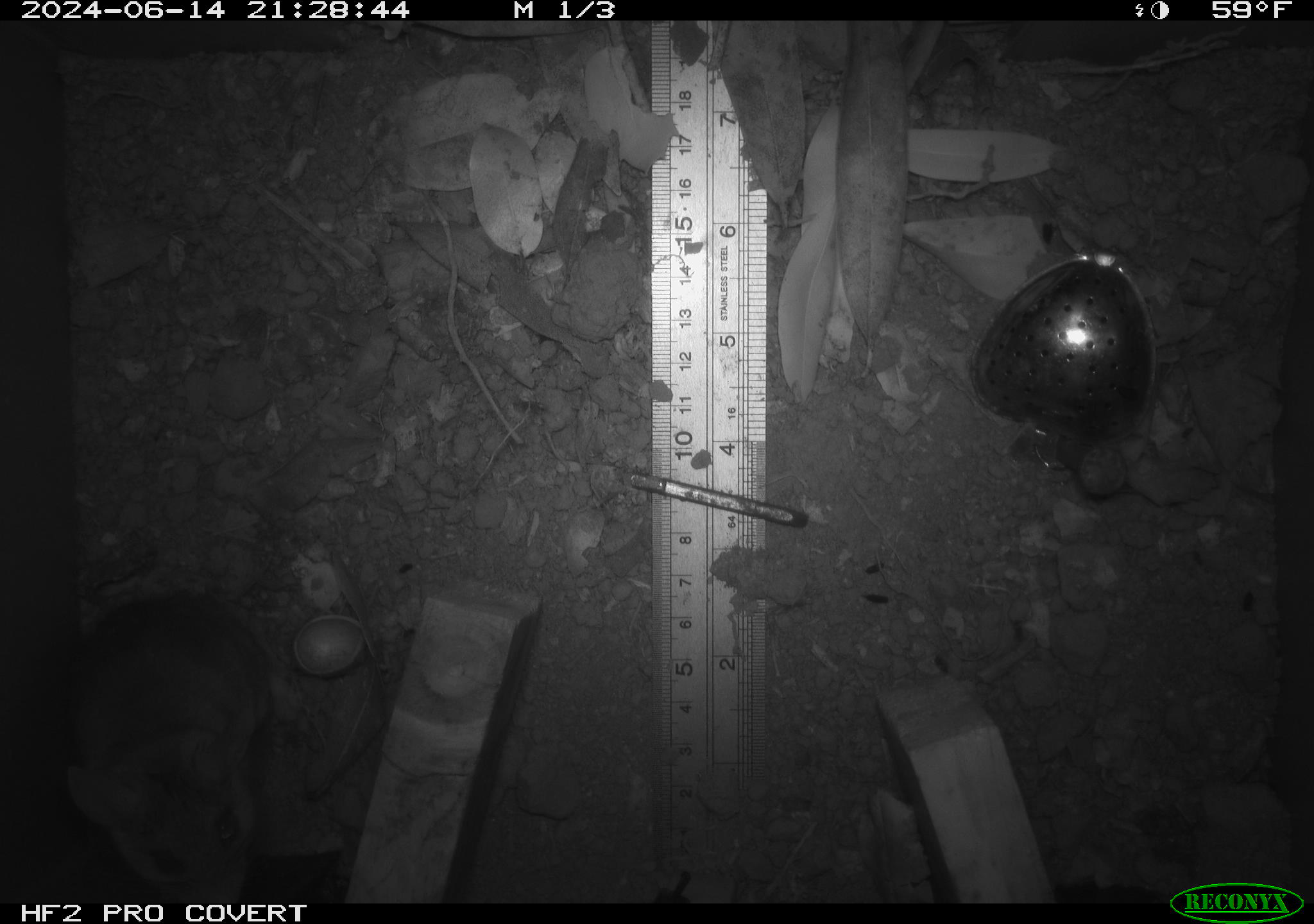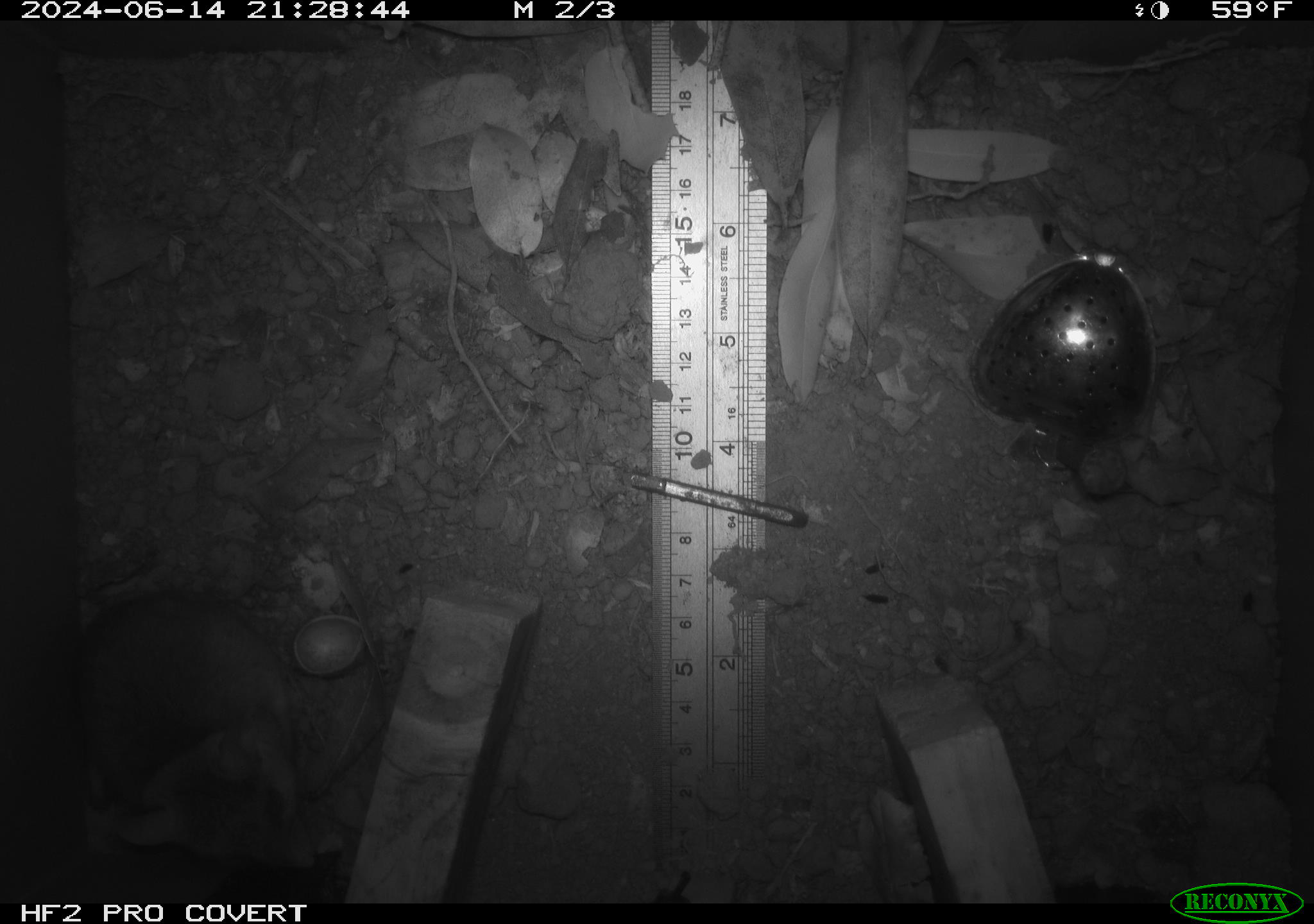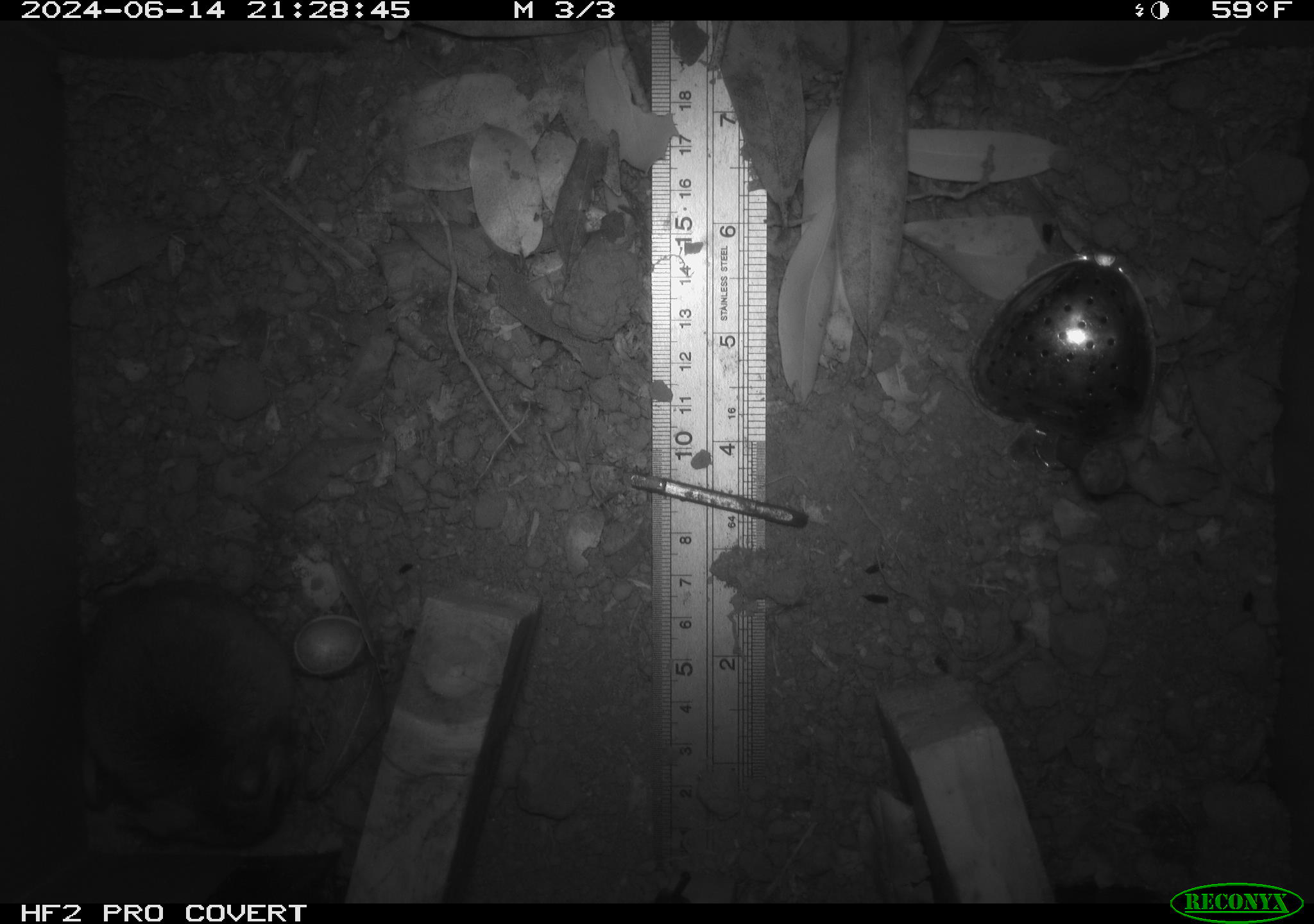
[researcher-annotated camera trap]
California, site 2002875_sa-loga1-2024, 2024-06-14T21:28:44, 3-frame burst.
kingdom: Animalia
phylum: Chordata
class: Mammalia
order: Rodentia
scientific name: Rodentia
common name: mouse species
Mouse species (Rodentia).